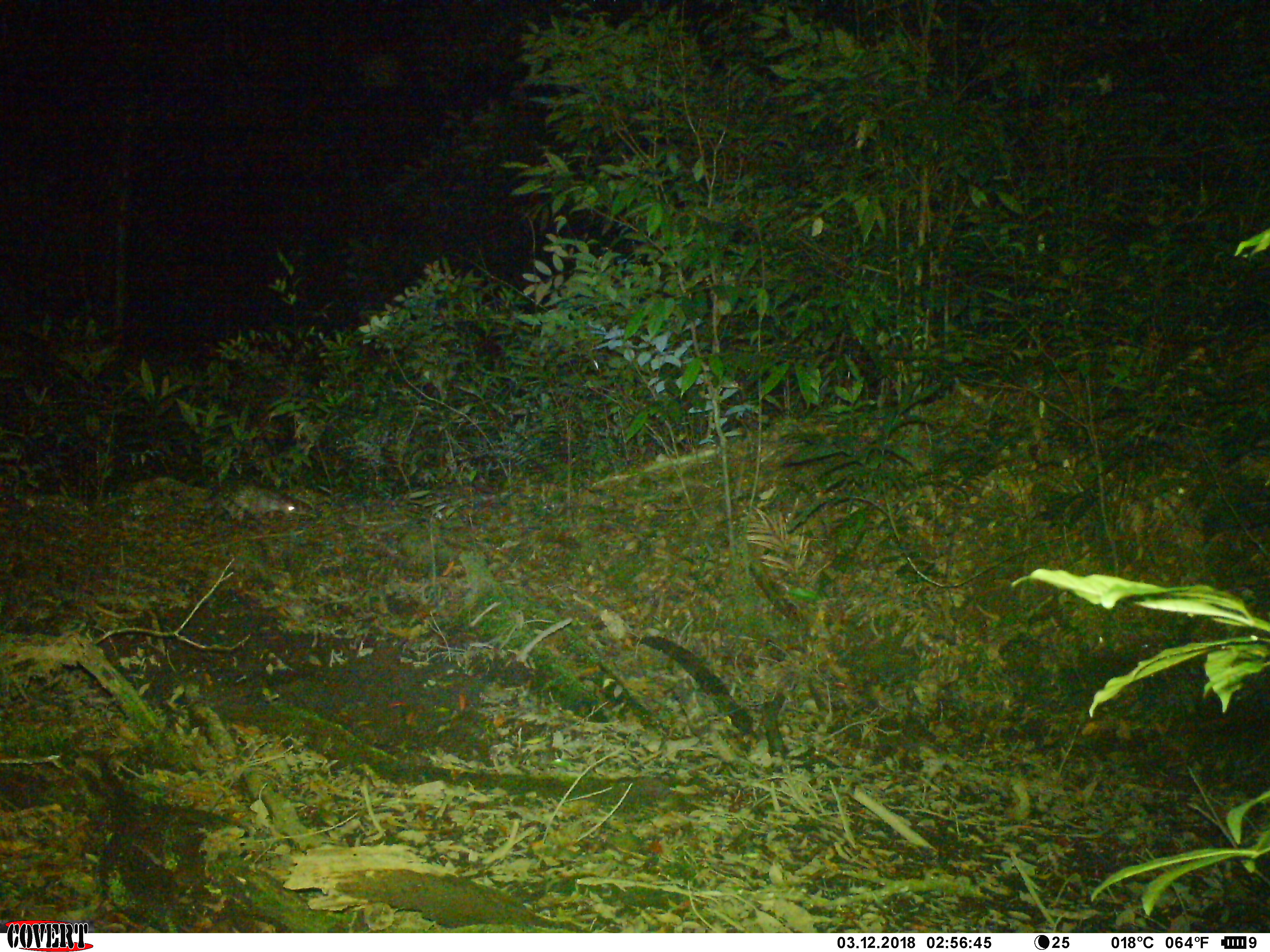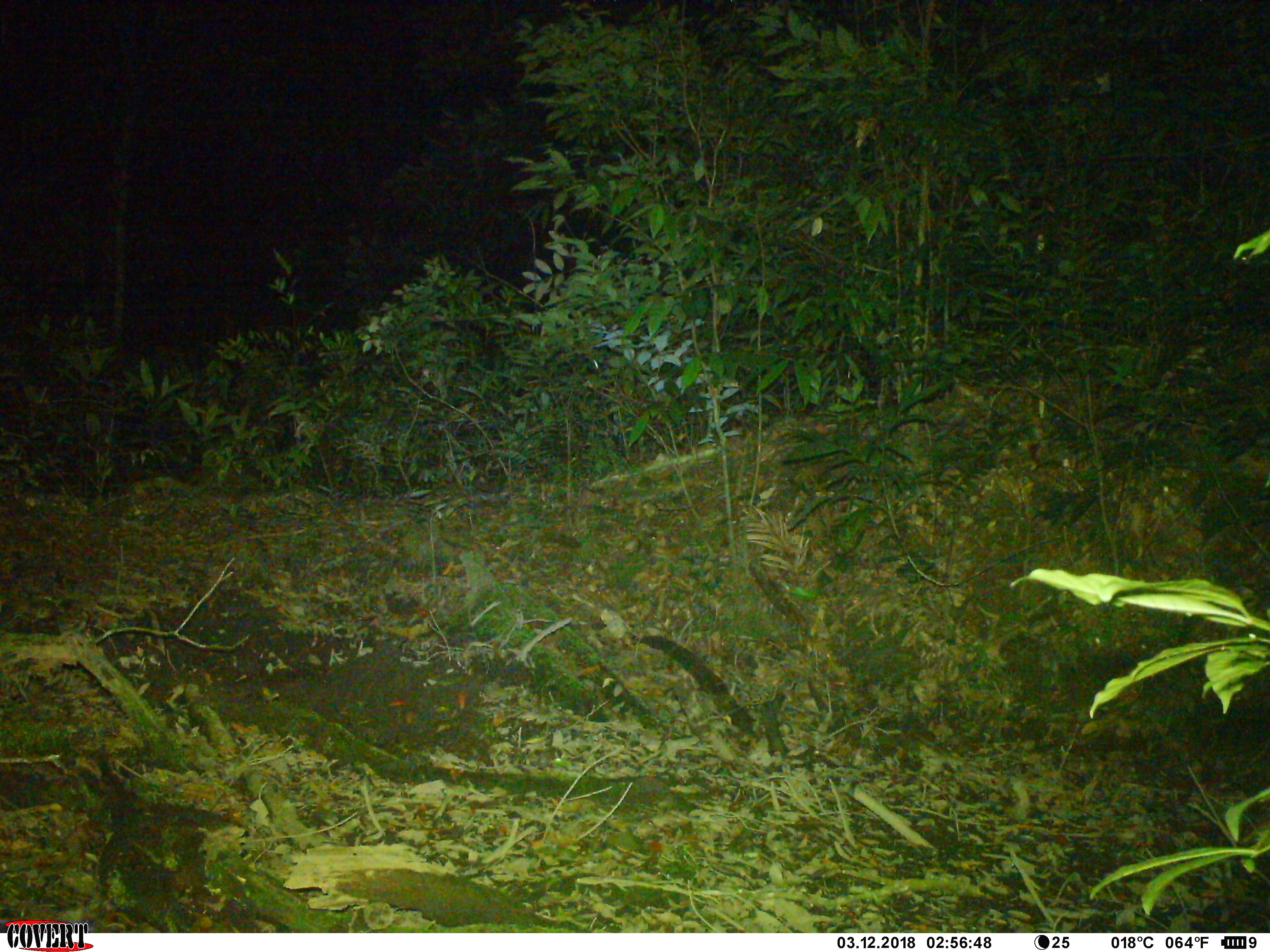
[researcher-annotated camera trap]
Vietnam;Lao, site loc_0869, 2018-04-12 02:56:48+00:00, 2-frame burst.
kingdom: Animalia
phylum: Chordata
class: Mammalia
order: Rodentia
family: Hystricidae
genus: Atherurus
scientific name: Atherurus macrourus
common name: asiatic brush-tailed porcupine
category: asiatic brush tailed porcupine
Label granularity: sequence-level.